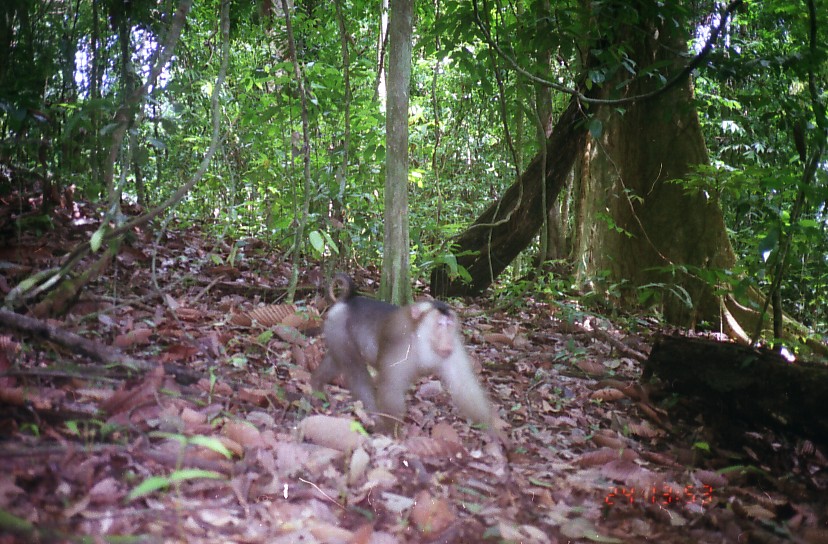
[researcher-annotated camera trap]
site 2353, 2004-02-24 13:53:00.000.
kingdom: Animalia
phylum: Chordata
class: Mammalia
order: Primates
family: Cercopithecidae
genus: Macaca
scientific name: Macaca nemestrina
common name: southern pig-tailed macaque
Macaca nemestrina (southern pig-tailed macaque), count 1.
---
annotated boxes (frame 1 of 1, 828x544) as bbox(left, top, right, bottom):
macaca nemestrina: bbox(309, 273, 498, 440)